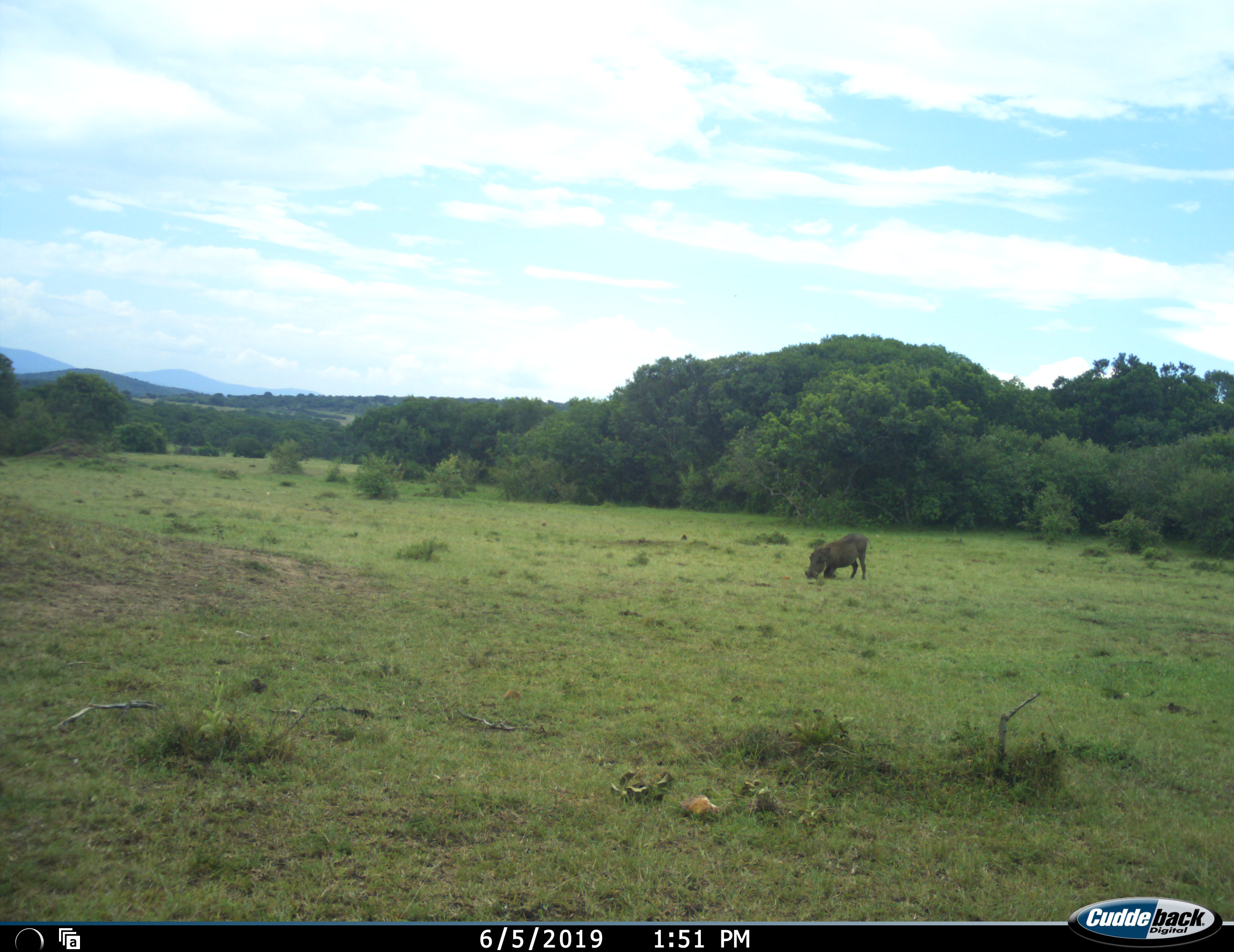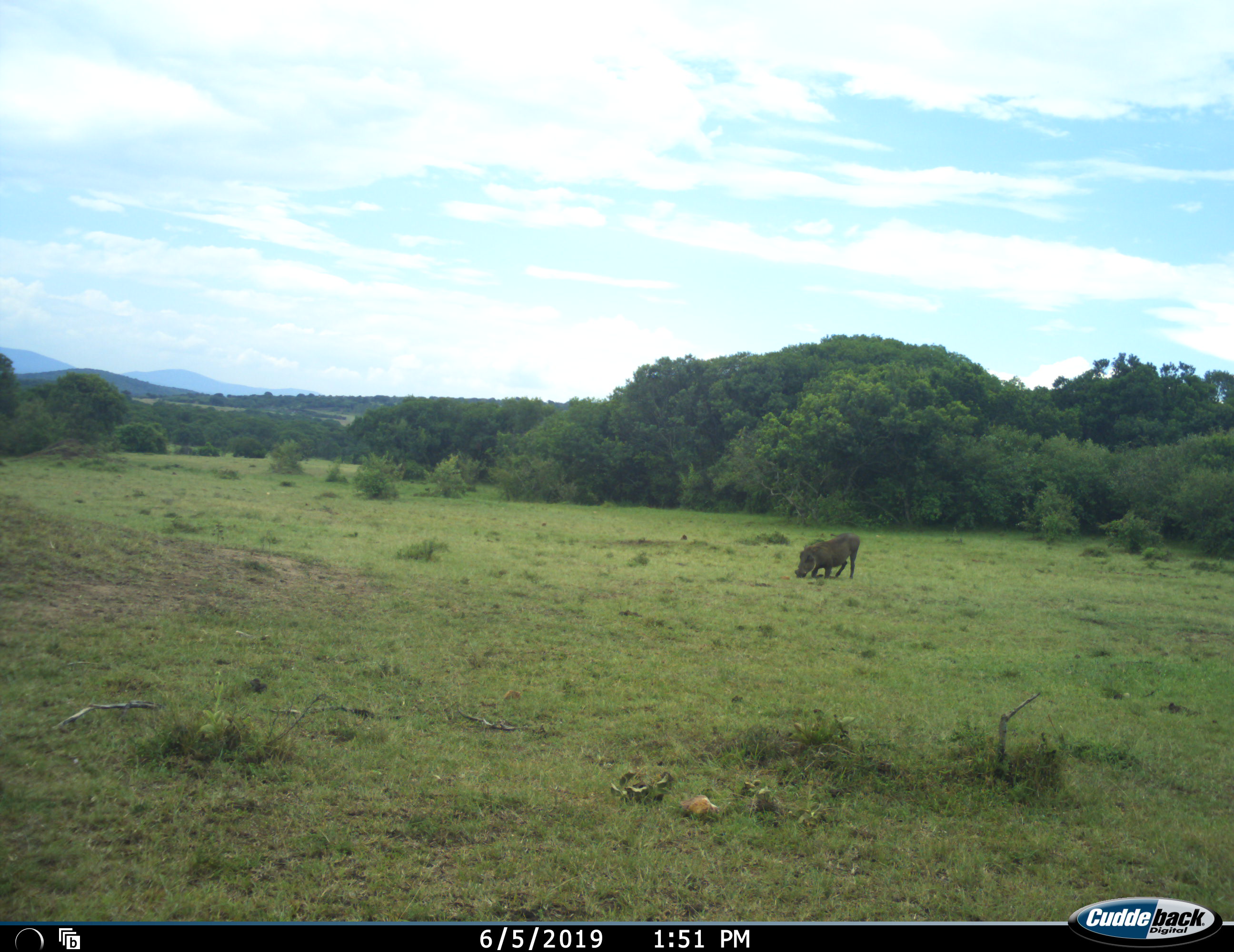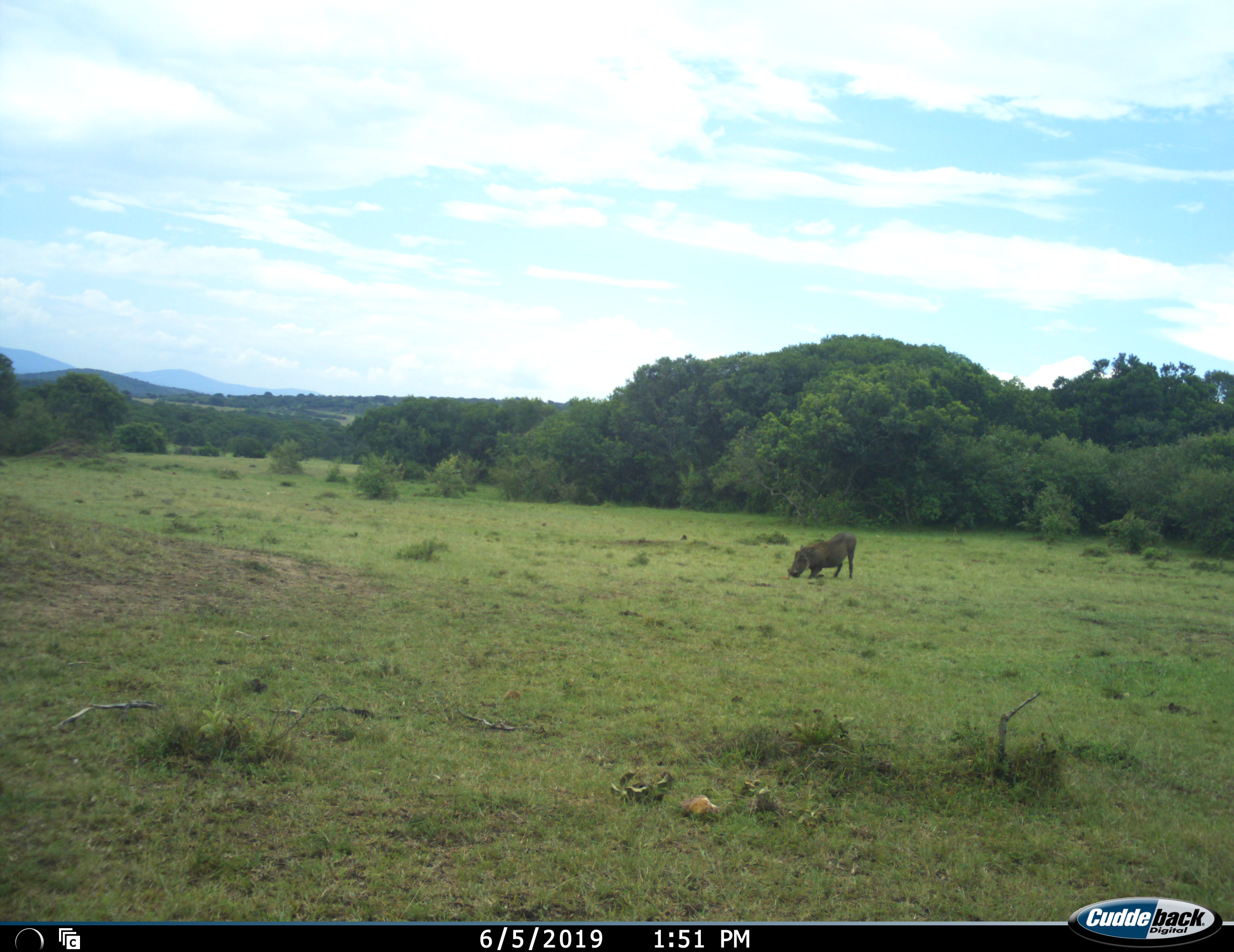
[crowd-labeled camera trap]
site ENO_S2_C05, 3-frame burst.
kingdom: Animalia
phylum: Chordata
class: Mammalia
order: Artiodactyla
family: Suidae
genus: Phacochoerus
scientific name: Phacochoerus africanus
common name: warthog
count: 1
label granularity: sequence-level